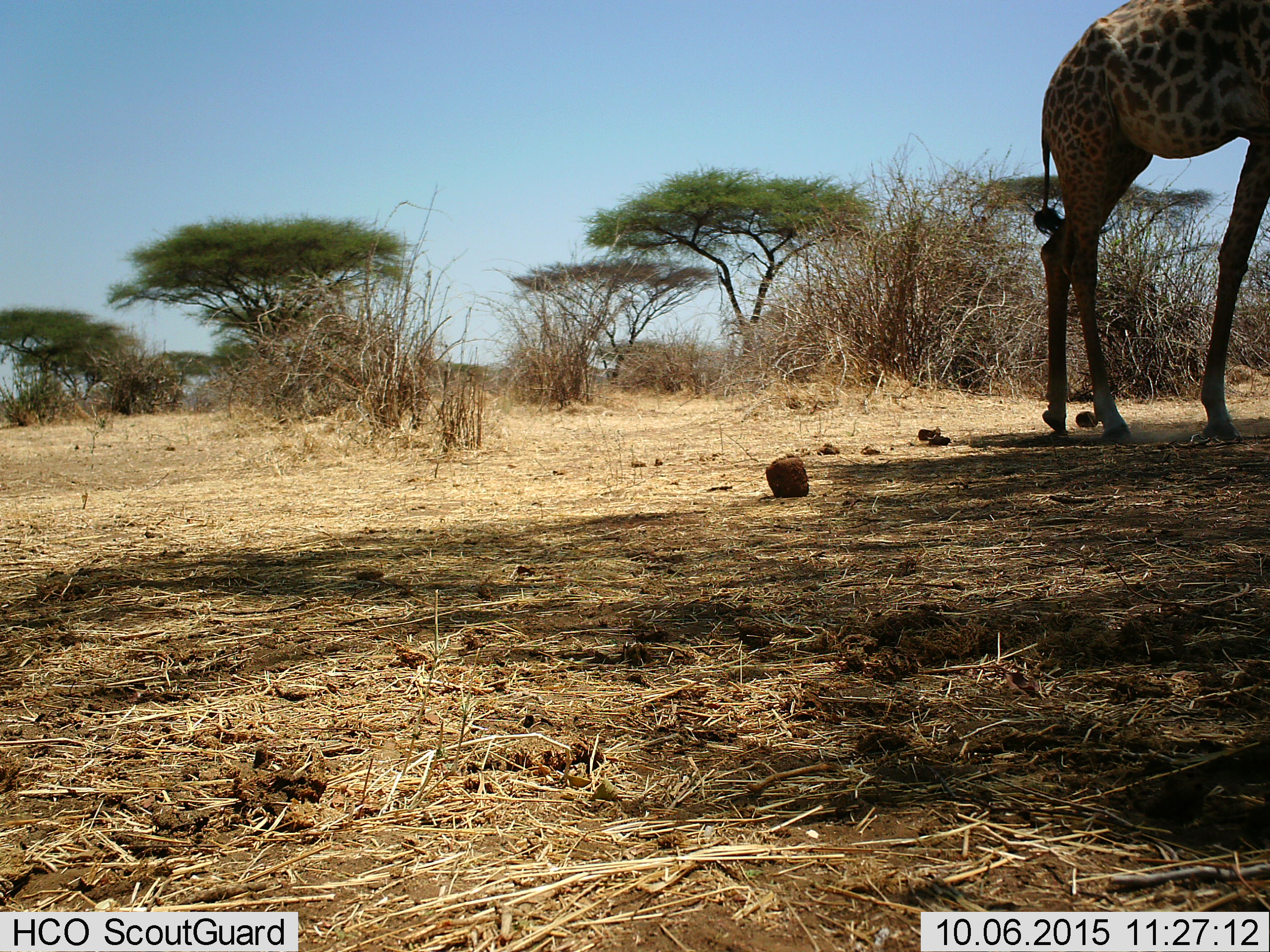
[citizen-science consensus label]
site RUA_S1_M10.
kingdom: Animalia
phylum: Chordata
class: Mammalia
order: Artiodactyla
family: Giraffidae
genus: Giraffa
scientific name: Giraffa camelopardalis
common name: giraffe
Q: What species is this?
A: Giraffe (Giraffa camelopardalis).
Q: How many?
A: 1.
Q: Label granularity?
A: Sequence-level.